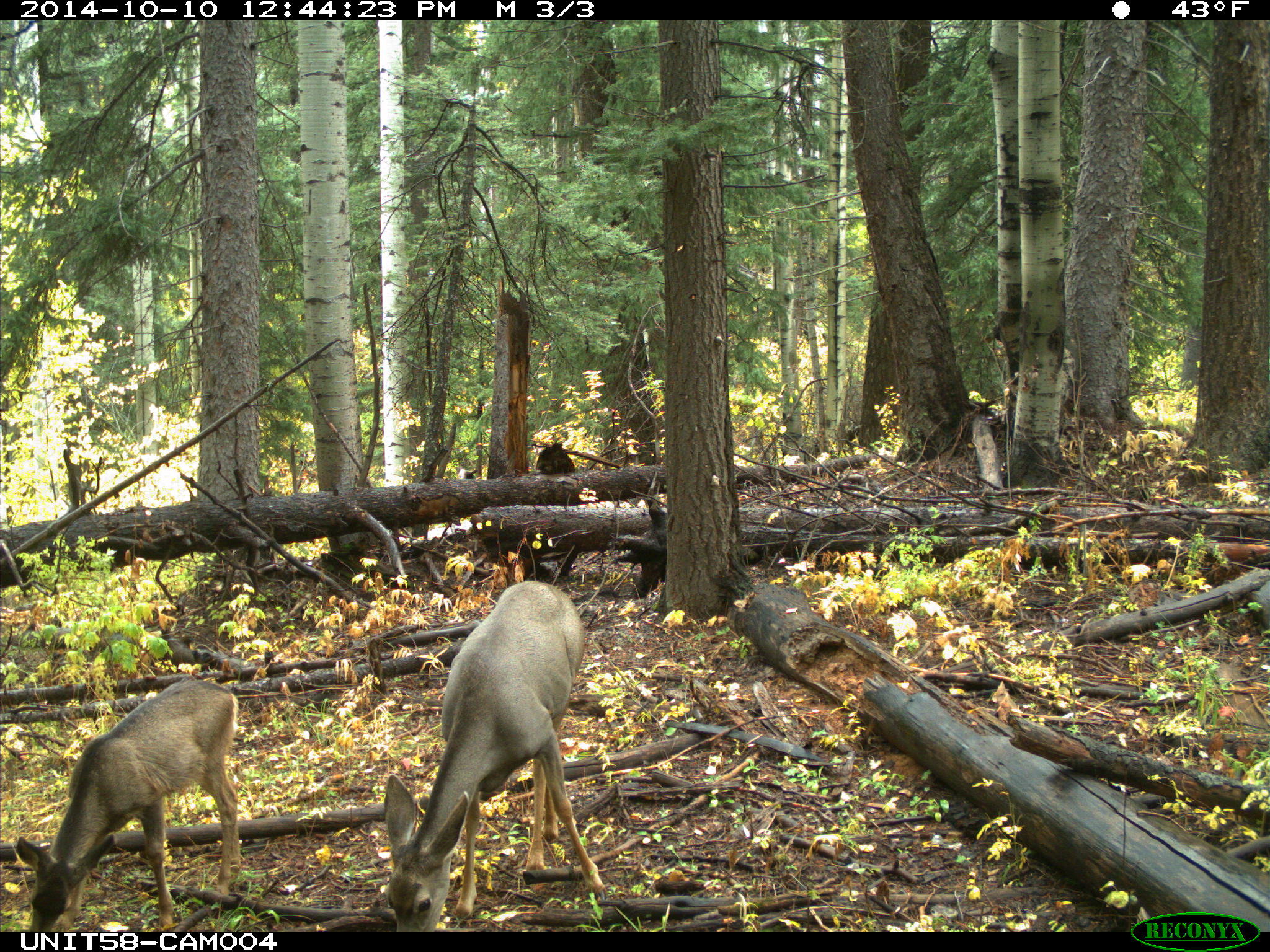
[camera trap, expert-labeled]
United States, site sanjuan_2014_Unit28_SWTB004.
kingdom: Animalia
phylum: Chordata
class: Mammalia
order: Artiodactyla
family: Cervidae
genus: Odocoileus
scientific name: Odocoileus hemionus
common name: mule deer